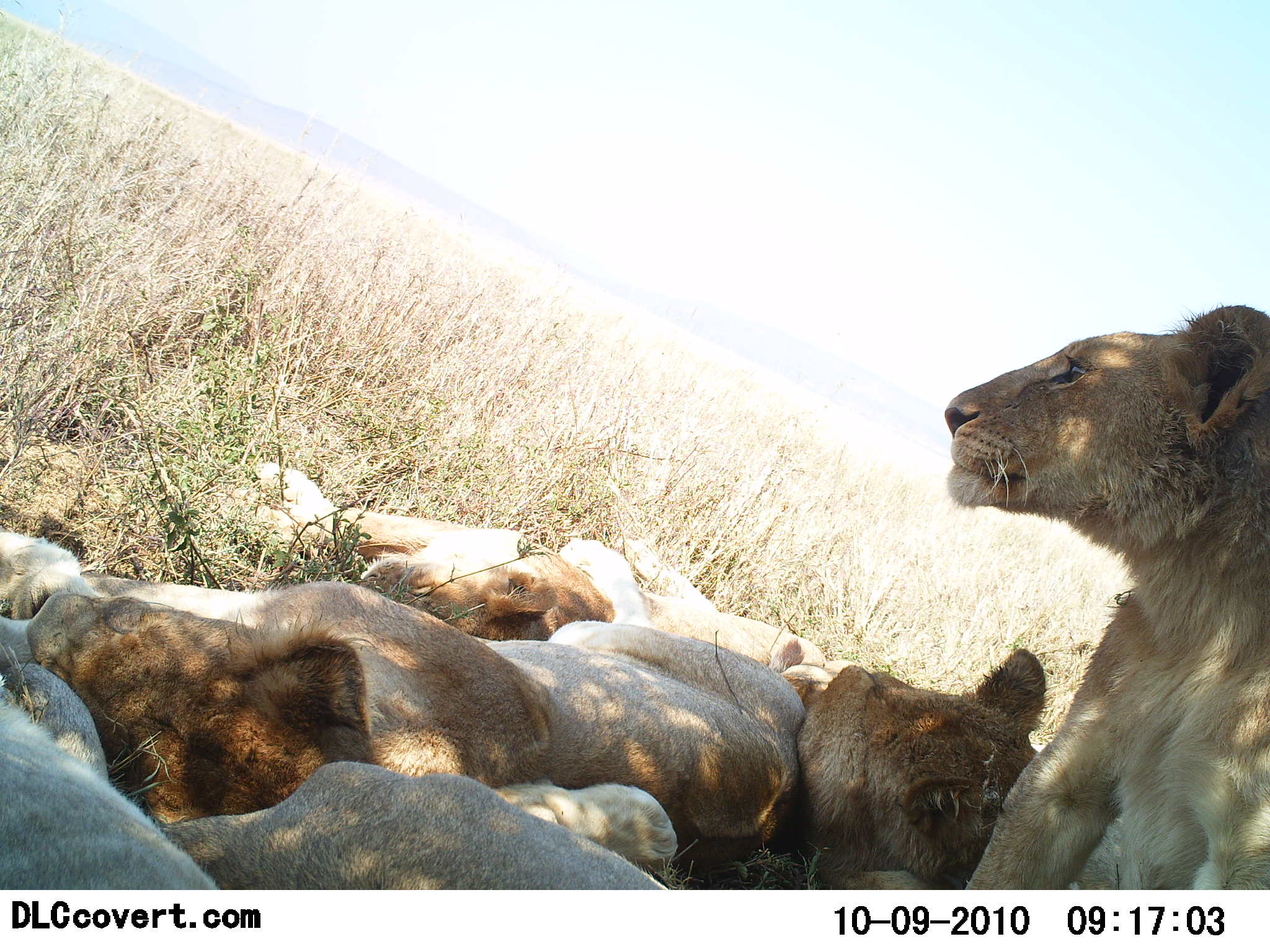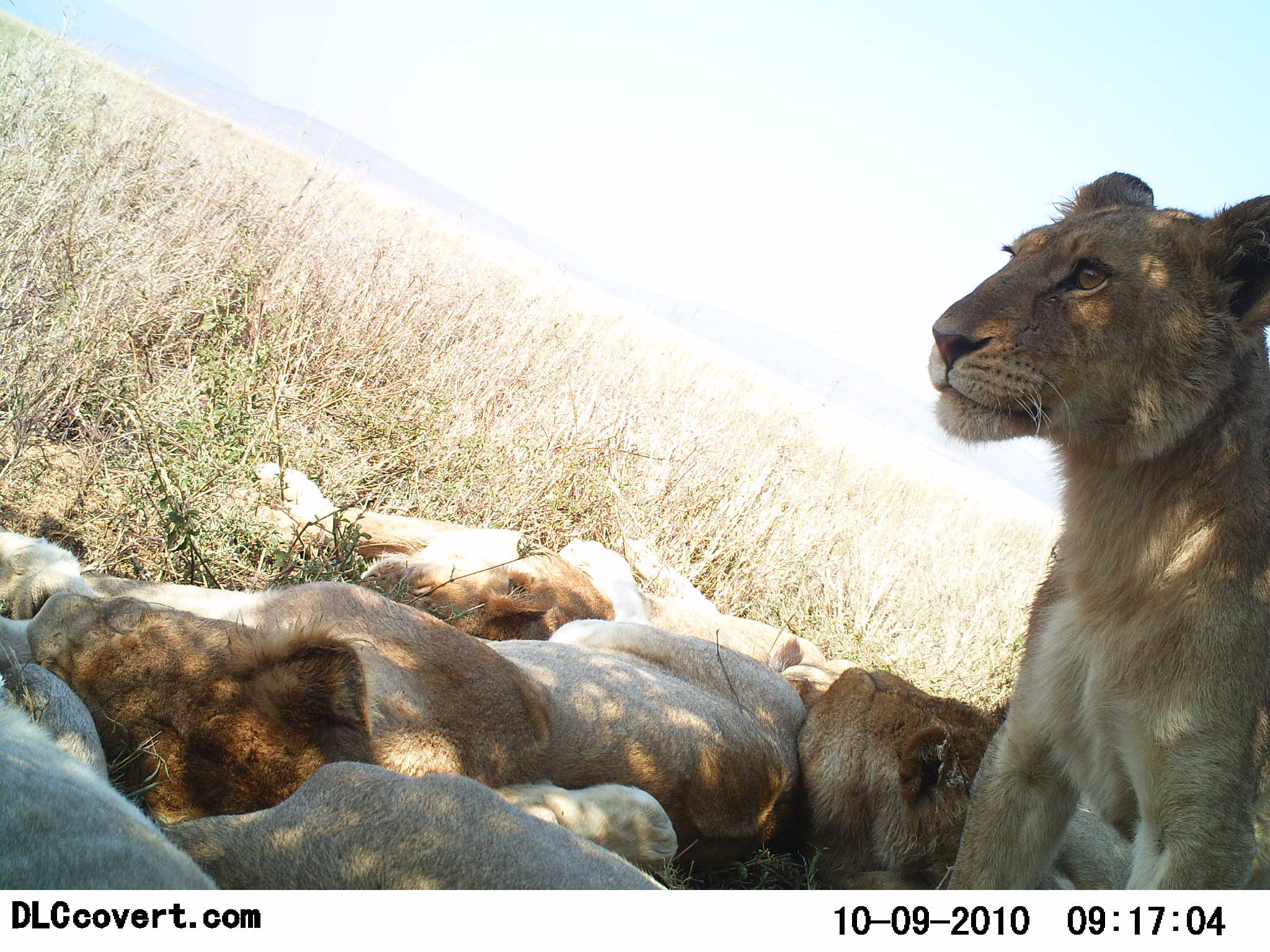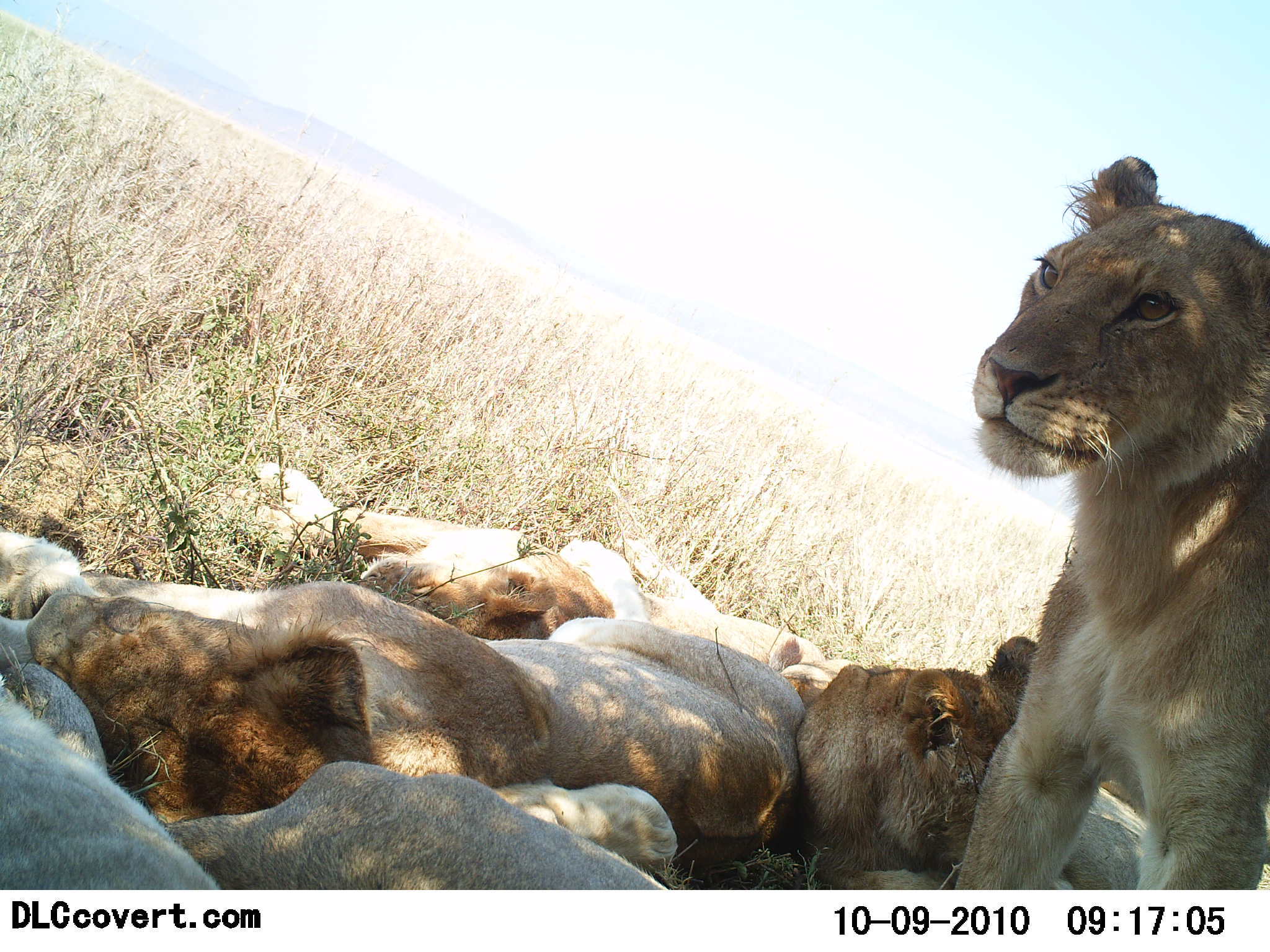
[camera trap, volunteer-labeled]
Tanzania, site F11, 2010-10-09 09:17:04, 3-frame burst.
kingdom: Animalia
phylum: Chordata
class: Mammalia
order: Carnivora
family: Felidae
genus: Panthera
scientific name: Panthera leo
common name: lion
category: lionfemale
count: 6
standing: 25%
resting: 100%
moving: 0%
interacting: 8%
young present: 8%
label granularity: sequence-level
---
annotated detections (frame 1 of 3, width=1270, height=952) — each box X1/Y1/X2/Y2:
animal: 0/516/803/852; 945/300/1270/889; 677/643/1129/889; 256/462/616/651; 159/762/673/887; 1/644/221/891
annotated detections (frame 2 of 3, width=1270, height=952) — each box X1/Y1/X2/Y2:
animal: 0/534/809/850; 926/172/1270/889; 676/665/1139/889; 157/760/671/892; 254/462/618/640; 0/661/223/889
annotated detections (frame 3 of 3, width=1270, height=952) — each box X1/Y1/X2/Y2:
animal: 0/530/799/841; 962/156/1270/890; 681/633/1164/891; 256/460/652/645; 166/761/666/891; 0/667/224/889